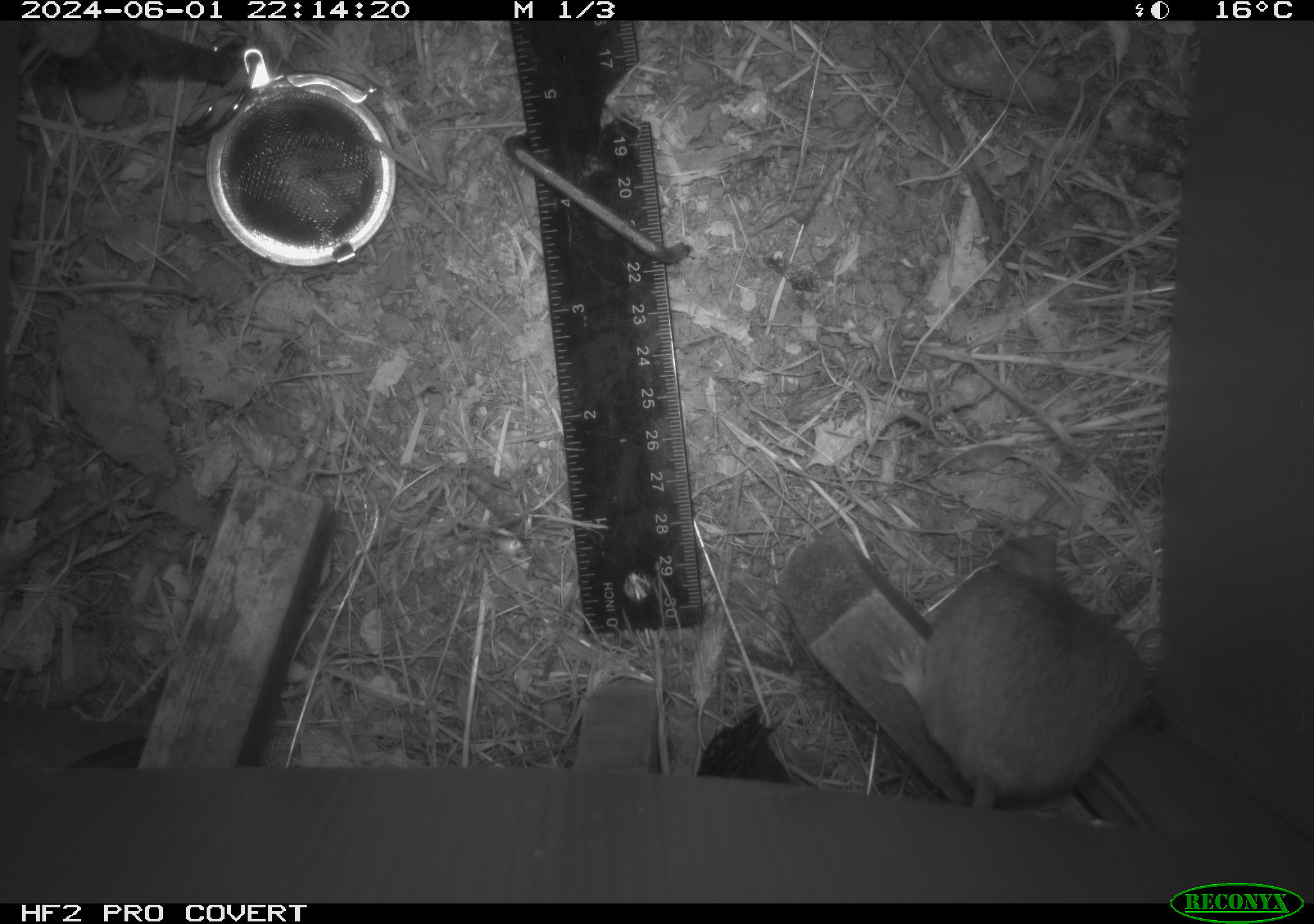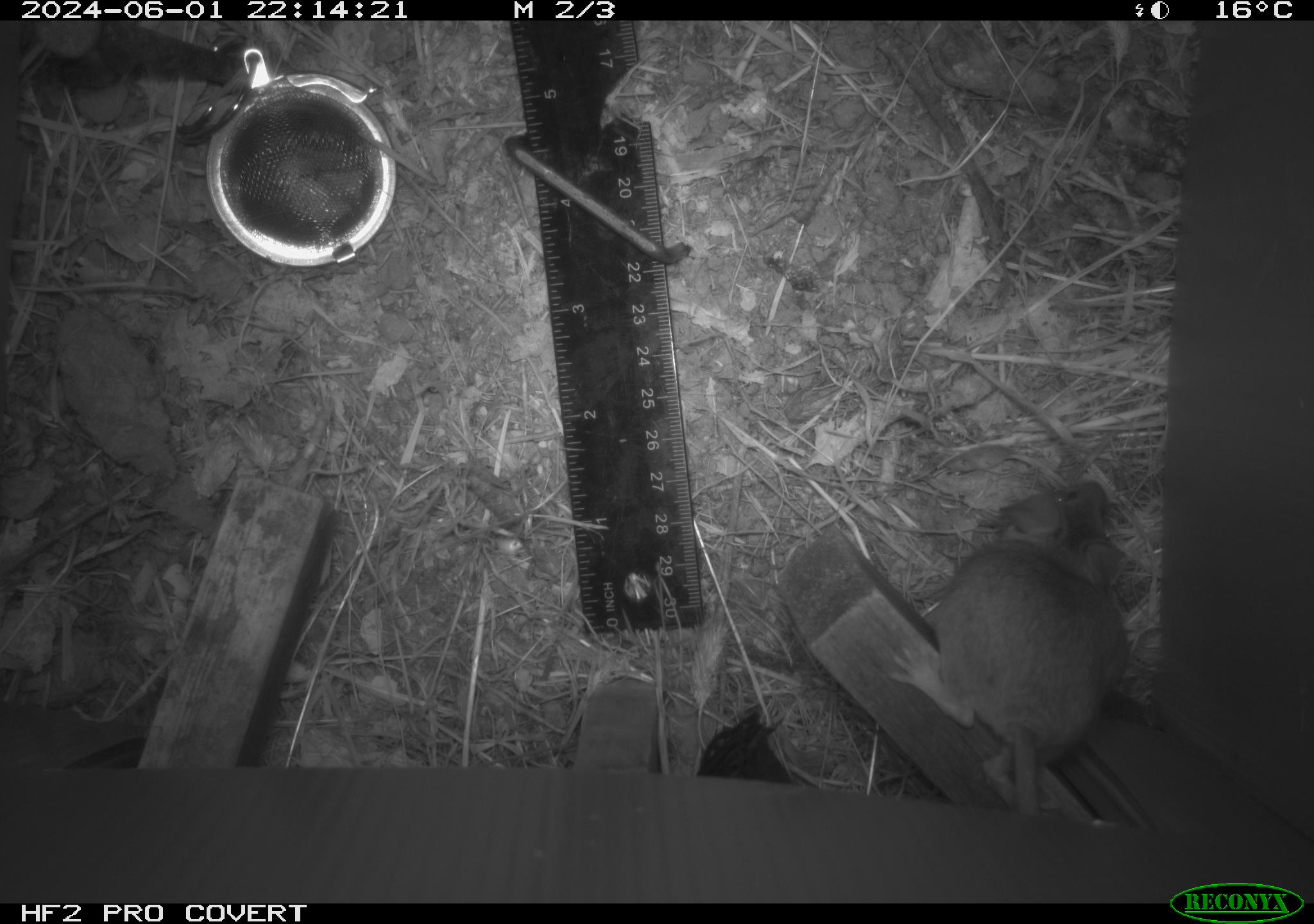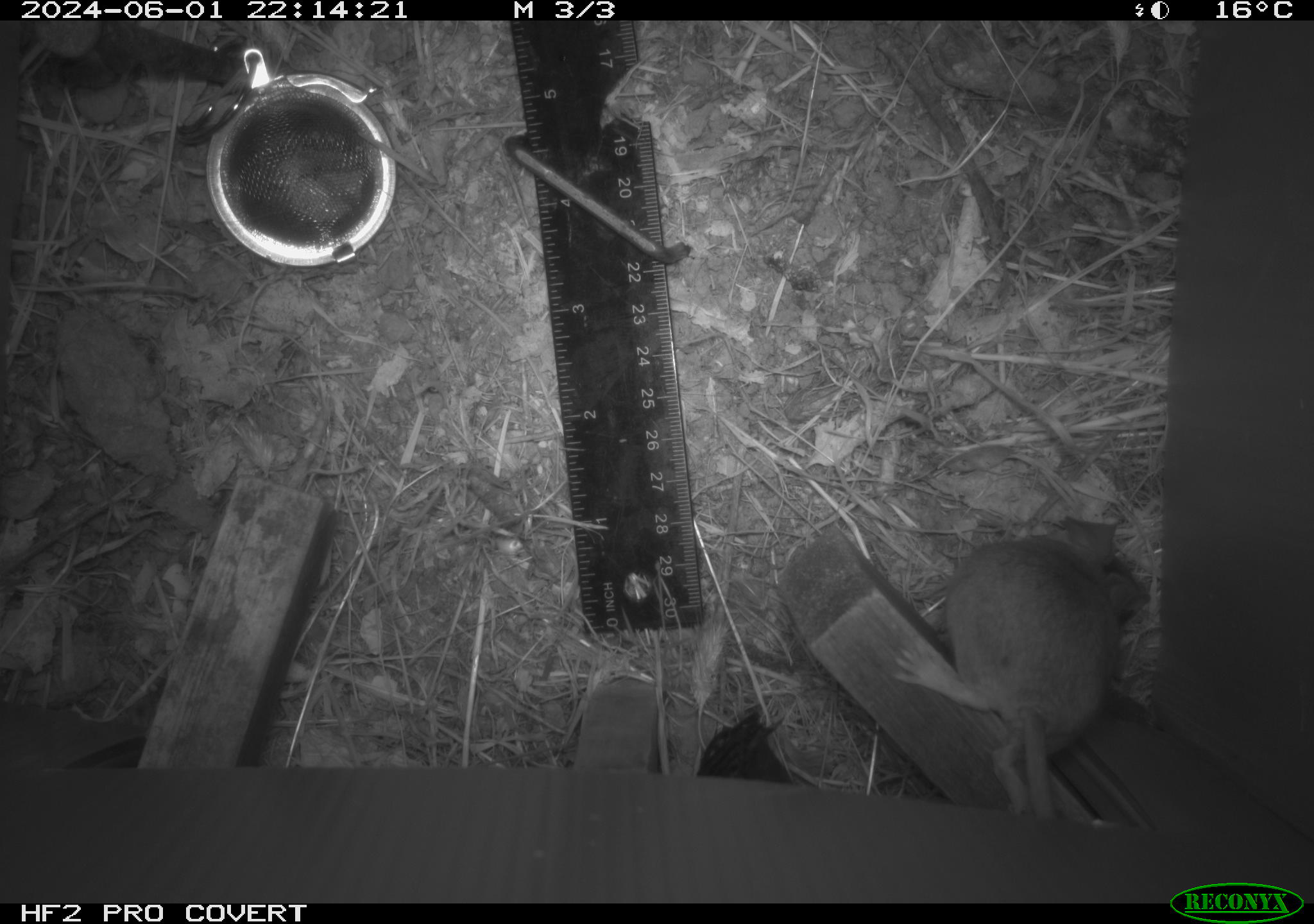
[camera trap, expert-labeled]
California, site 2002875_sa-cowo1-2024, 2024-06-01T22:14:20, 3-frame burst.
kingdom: Animalia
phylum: Chordata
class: Mammalia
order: Rodentia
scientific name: Rodentia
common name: mouse species